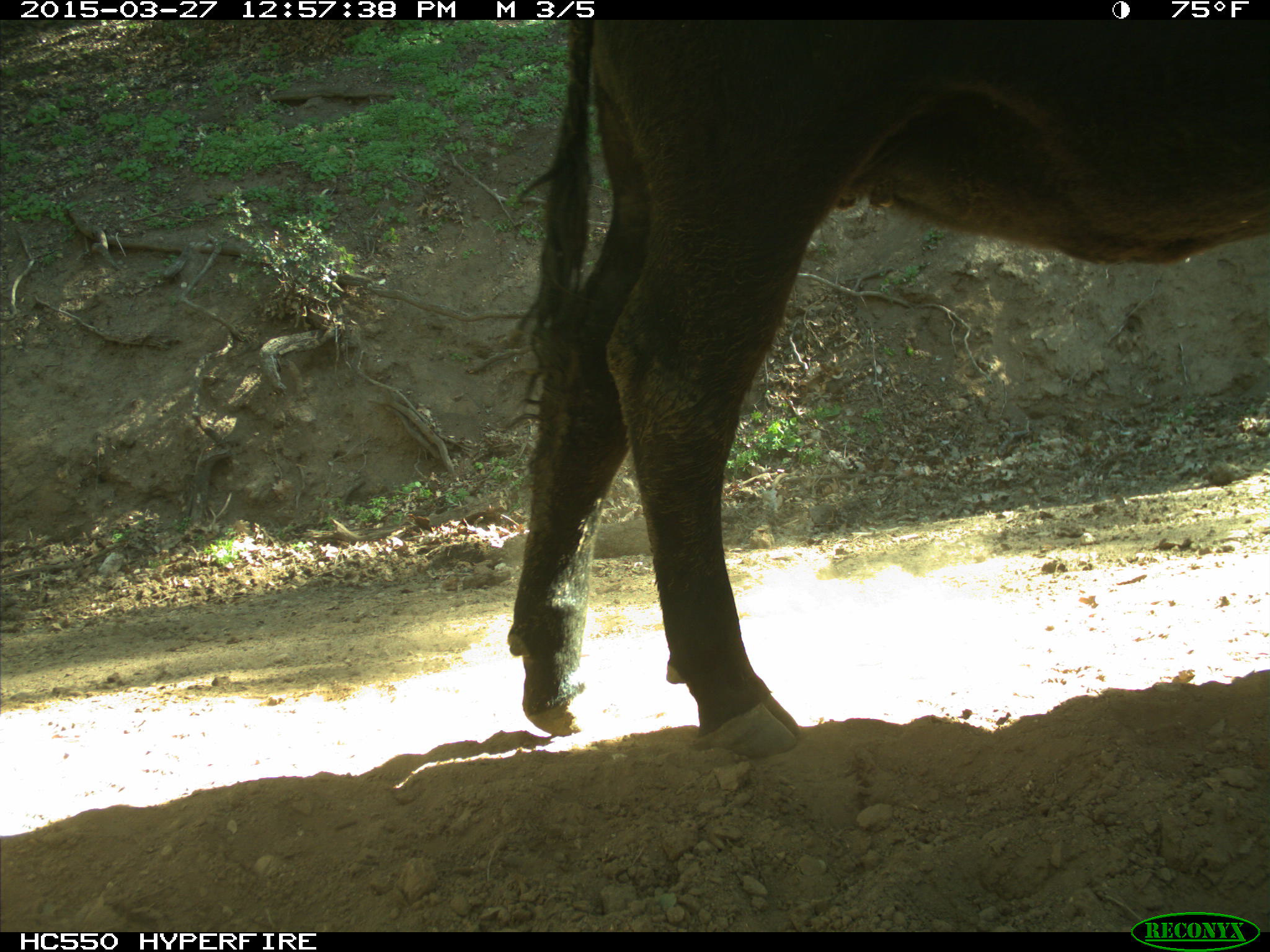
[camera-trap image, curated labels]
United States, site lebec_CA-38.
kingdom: Animalia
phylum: Chordata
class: Mammalia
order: Artiodactyla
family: Bovidae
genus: Bos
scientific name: Bos taurus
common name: domestic cow